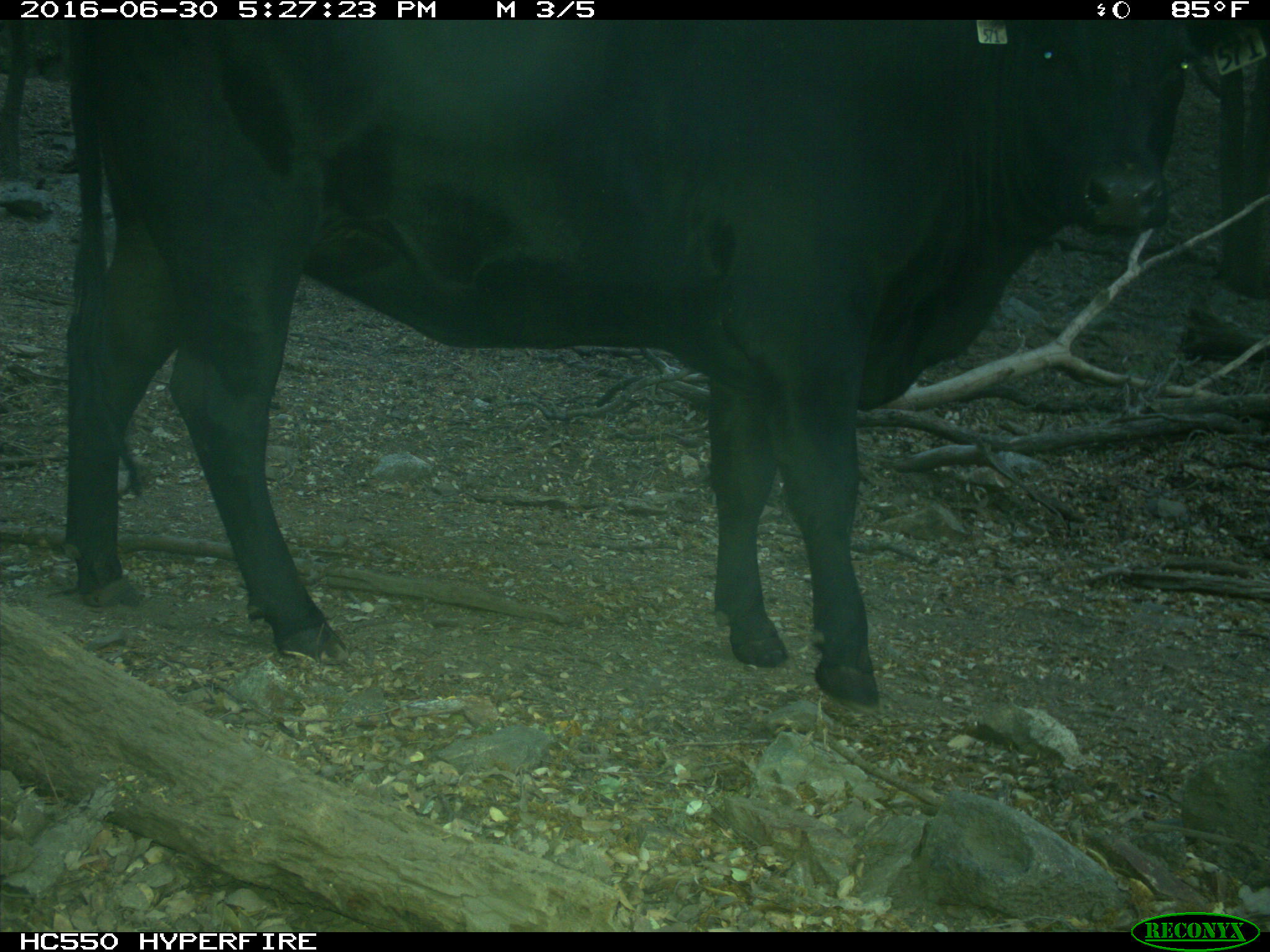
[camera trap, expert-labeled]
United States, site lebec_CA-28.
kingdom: Animalia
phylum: Chordata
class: Mammalia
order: Artiodactyla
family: Bovidae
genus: Bos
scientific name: Bos taurus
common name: domestic cow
Bos taurus (domestic cow).